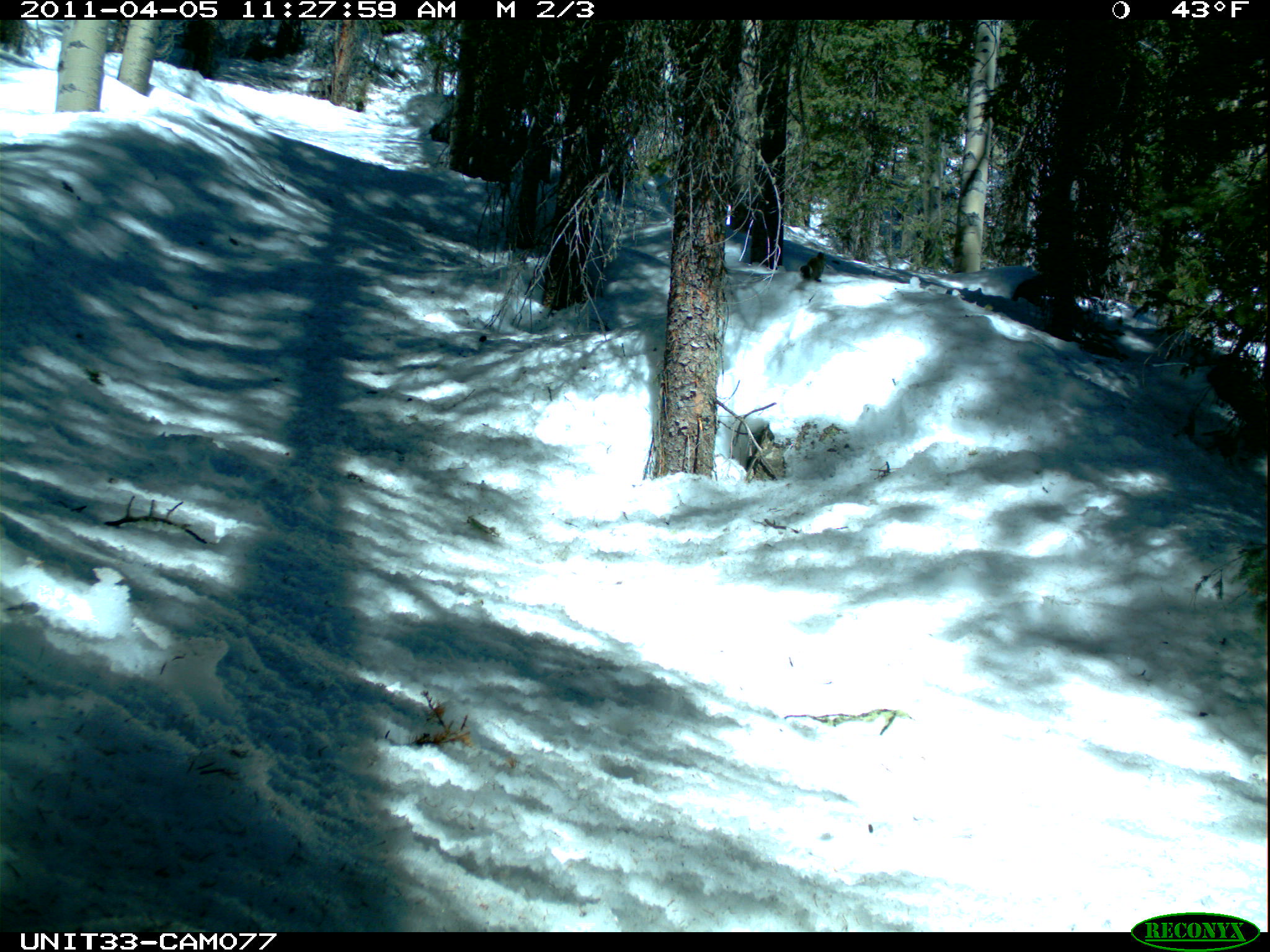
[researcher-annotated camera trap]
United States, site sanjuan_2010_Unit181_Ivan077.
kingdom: Animalia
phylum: Chordata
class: Mammalia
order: Rodentia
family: Sciuridae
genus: Tamiasciurus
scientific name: Tamiasciurus hudsonicus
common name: american red squirrel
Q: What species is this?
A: Tamiasciurus hudsonicus (american red squirrel).